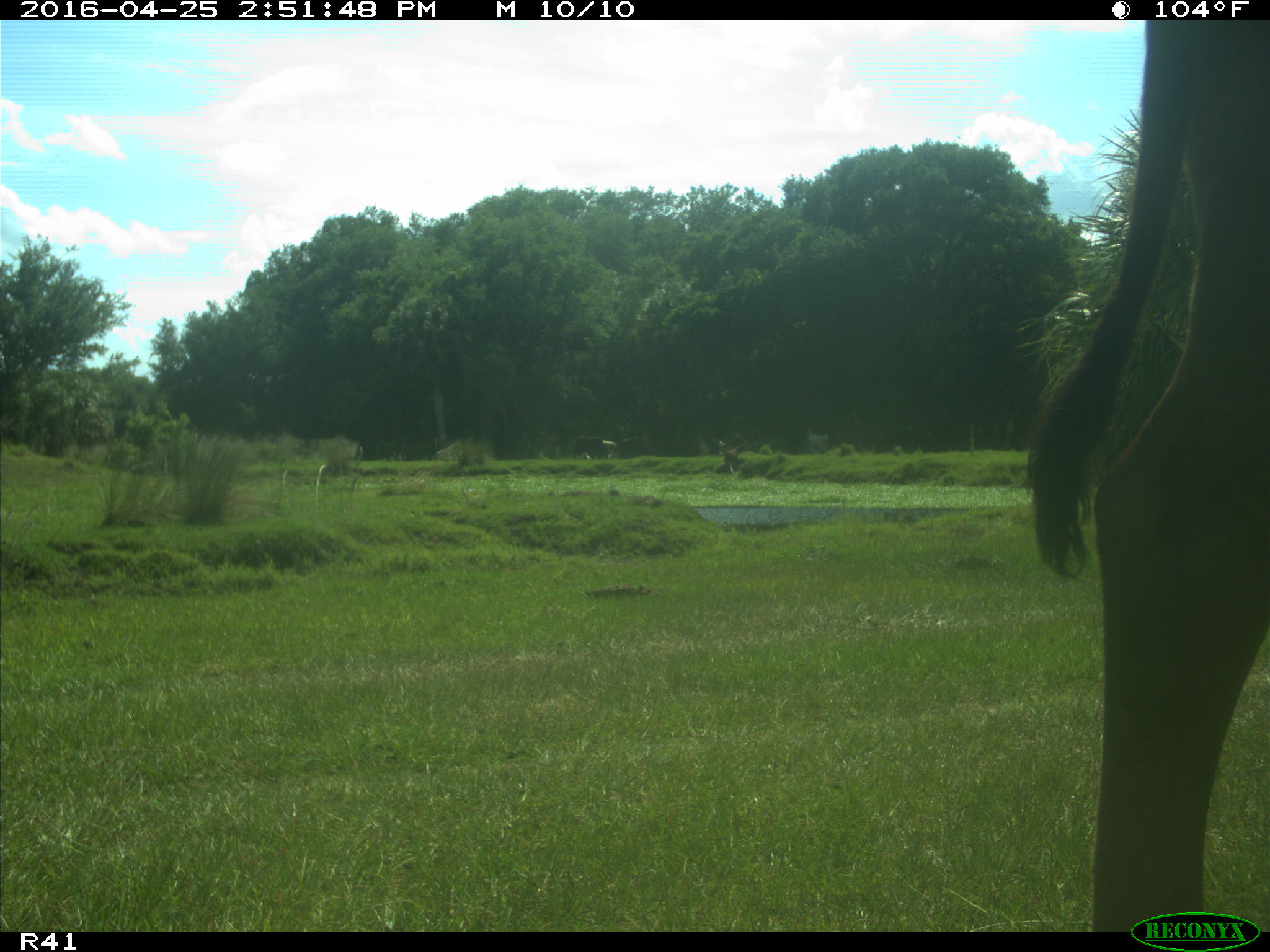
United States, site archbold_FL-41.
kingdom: Animalia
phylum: Chordata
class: Mammalia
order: Artiodactyla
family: Bovidae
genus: Bos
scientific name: Bos taurus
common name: domestic cow